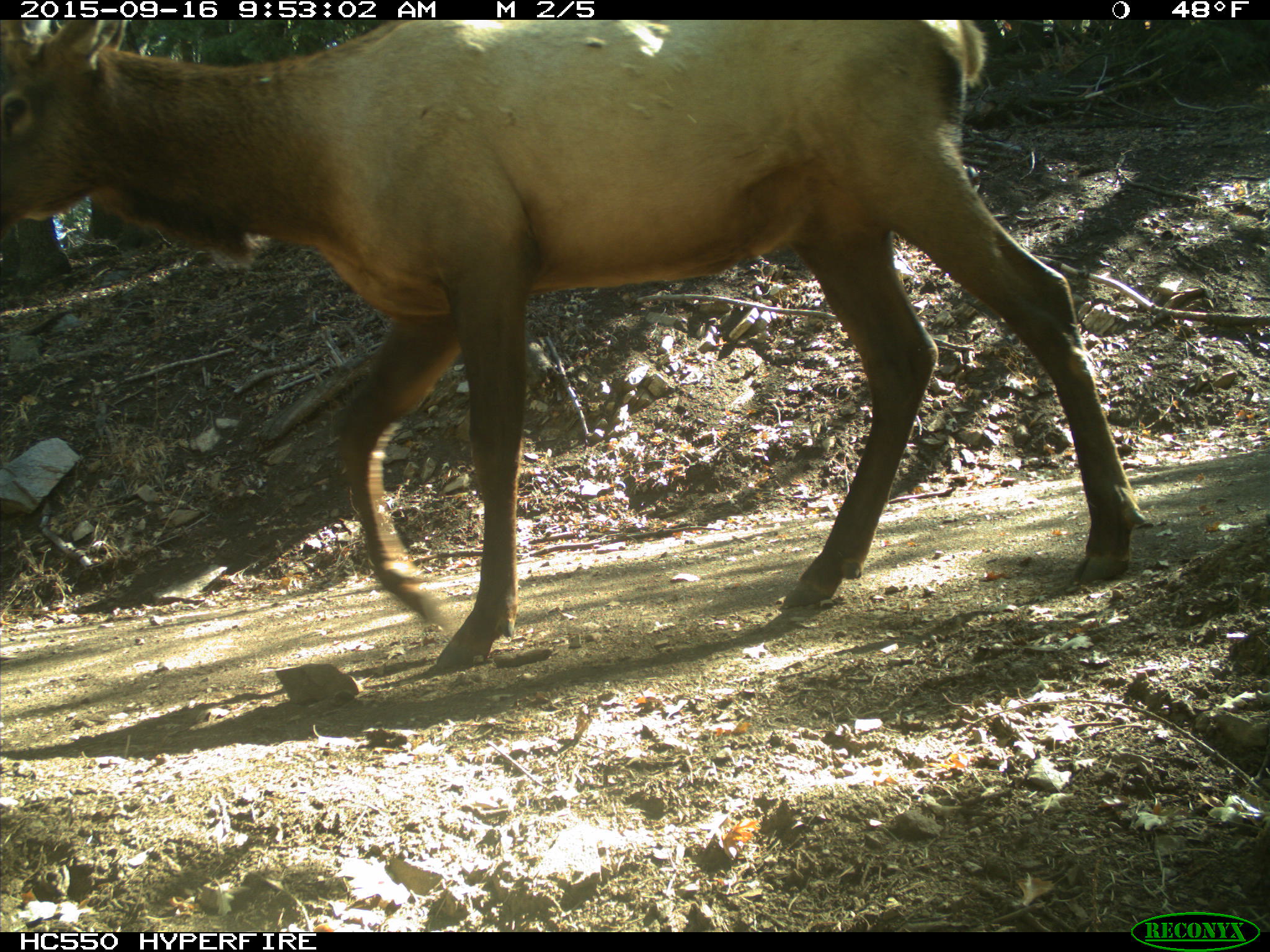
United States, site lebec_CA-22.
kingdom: Animalia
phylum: Chordata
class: Mammalia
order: Artiodactyla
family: Cervidae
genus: Cervus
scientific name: Cervus canadensis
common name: elk